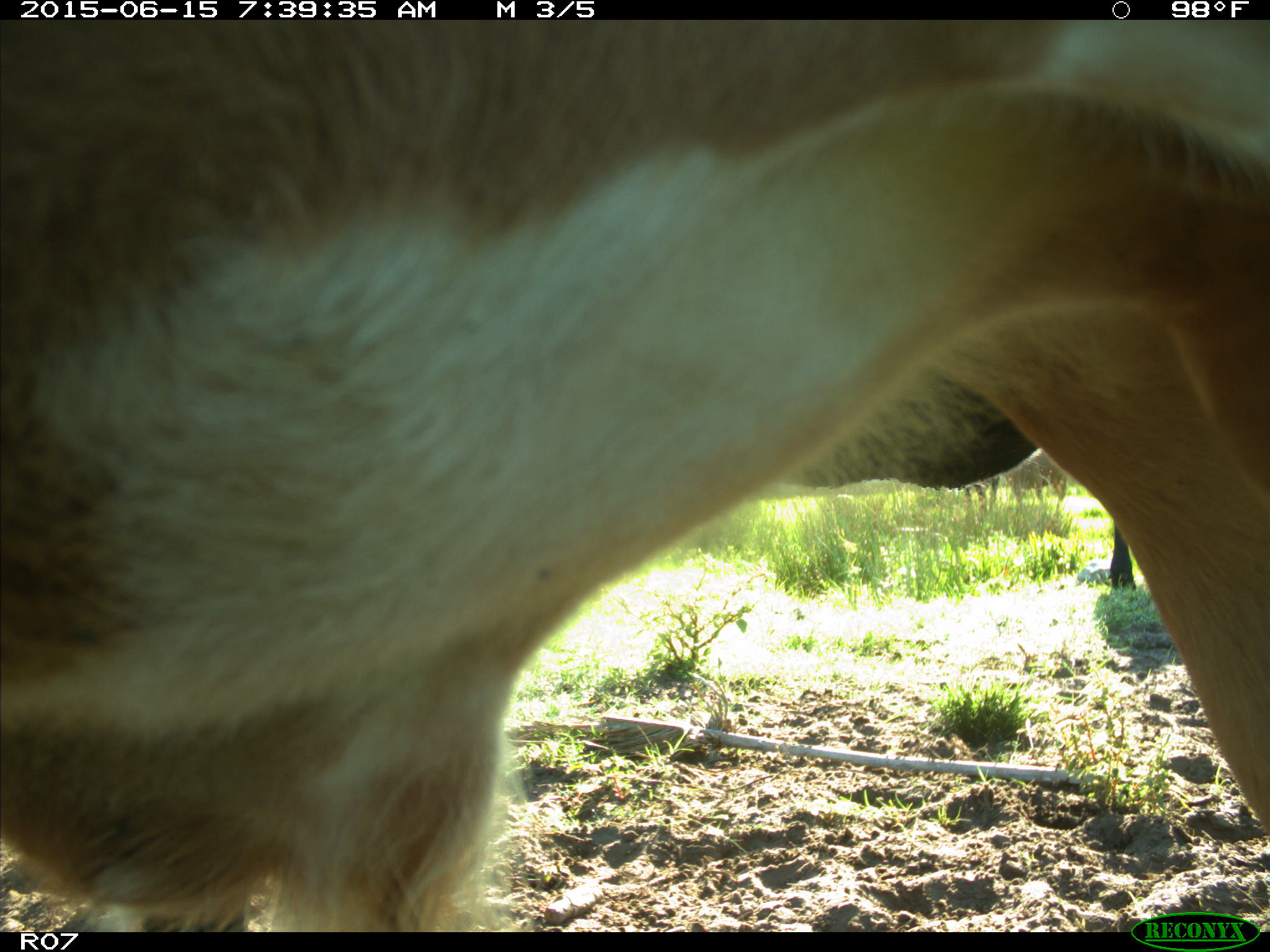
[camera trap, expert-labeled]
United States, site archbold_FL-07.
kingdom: Animalia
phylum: Chordata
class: Mammalia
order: Artiodactyla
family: Bovidae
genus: Bos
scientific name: Bos taurus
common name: domestic cow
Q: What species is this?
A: Bos taurus (domestic cow).